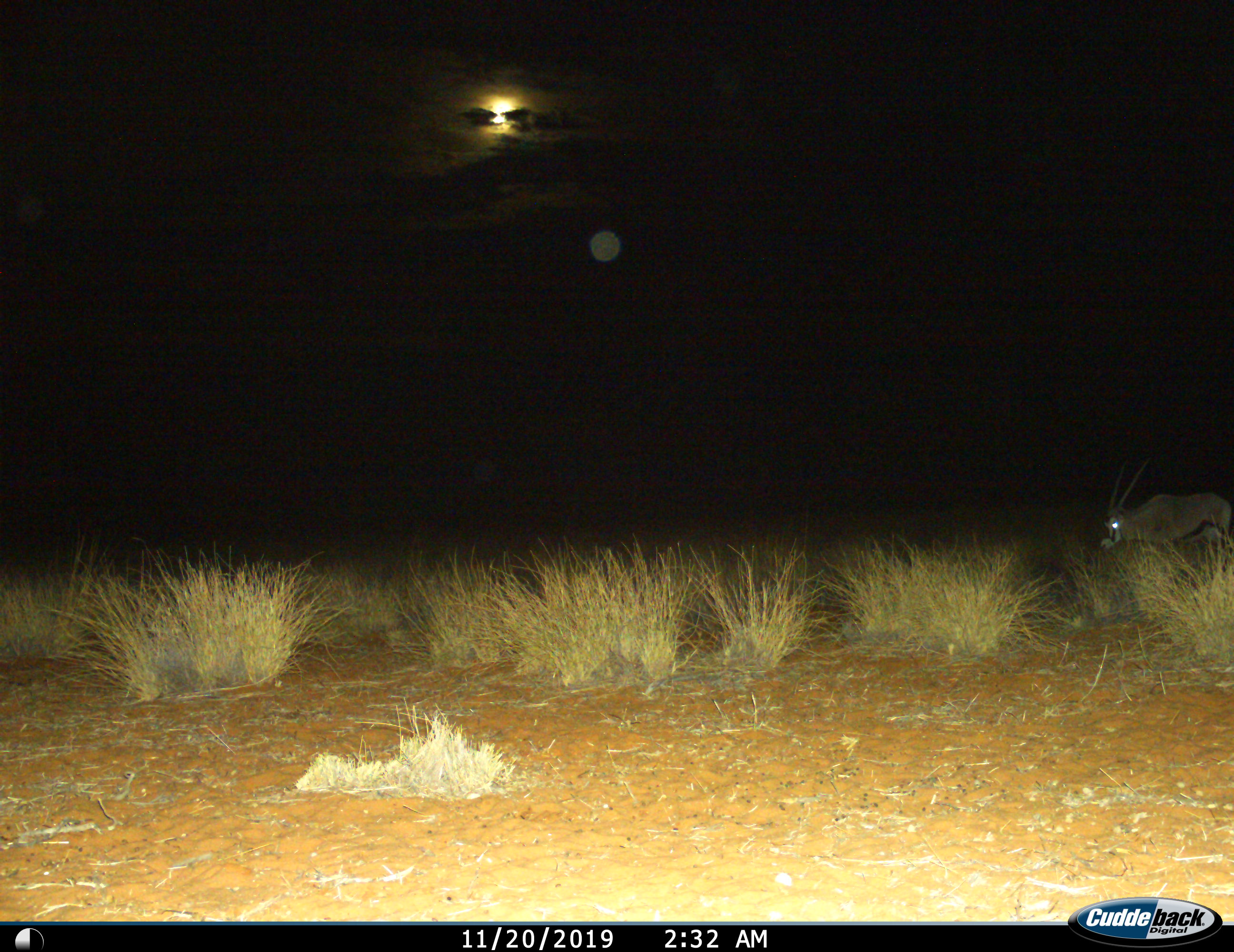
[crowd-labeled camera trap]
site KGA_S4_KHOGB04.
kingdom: Animalia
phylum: Chordata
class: Mammalia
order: Artiodactyla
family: Bovidae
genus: Oryx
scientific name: Oryx gazella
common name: gemsbok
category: oryx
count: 1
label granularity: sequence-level